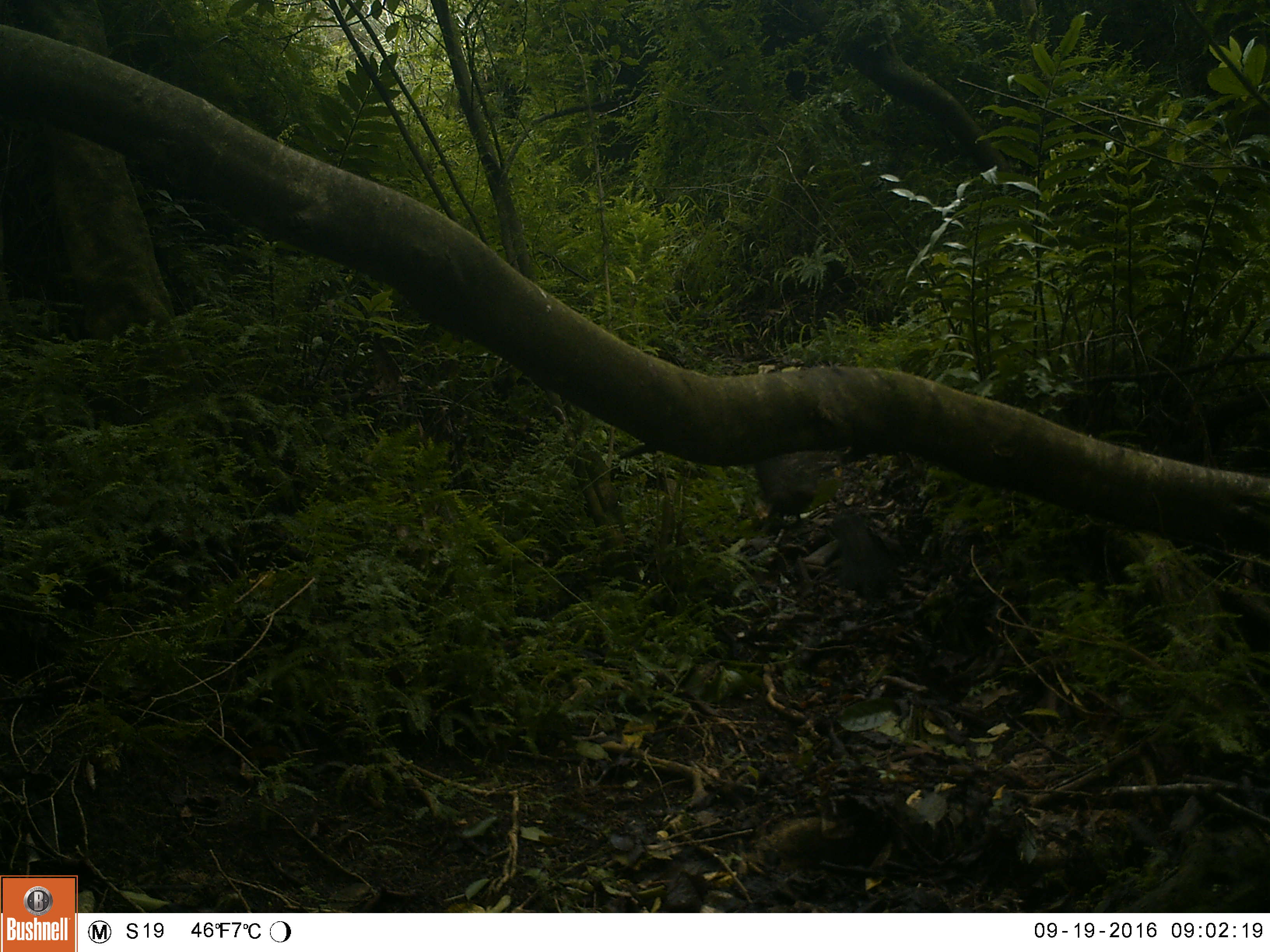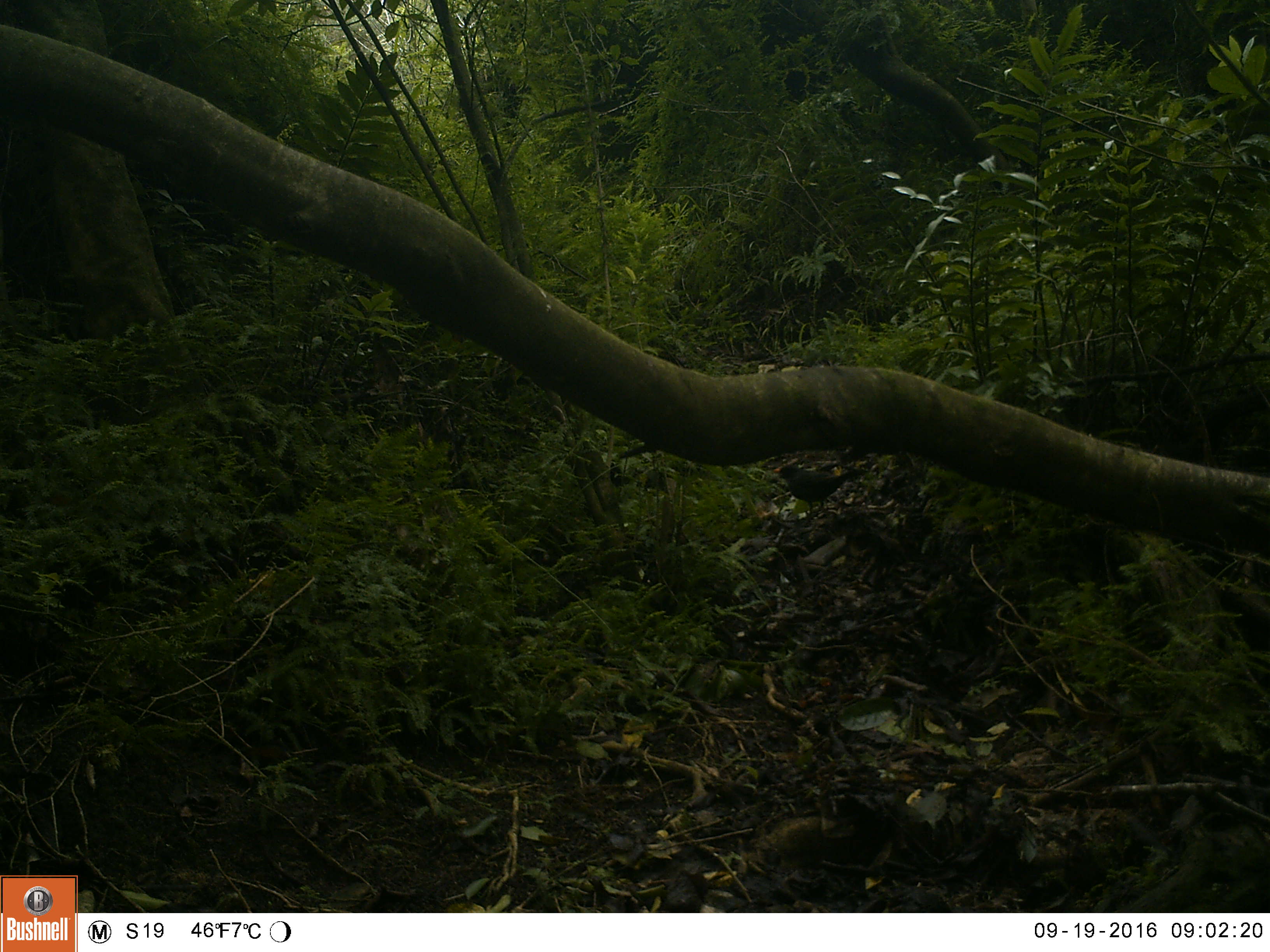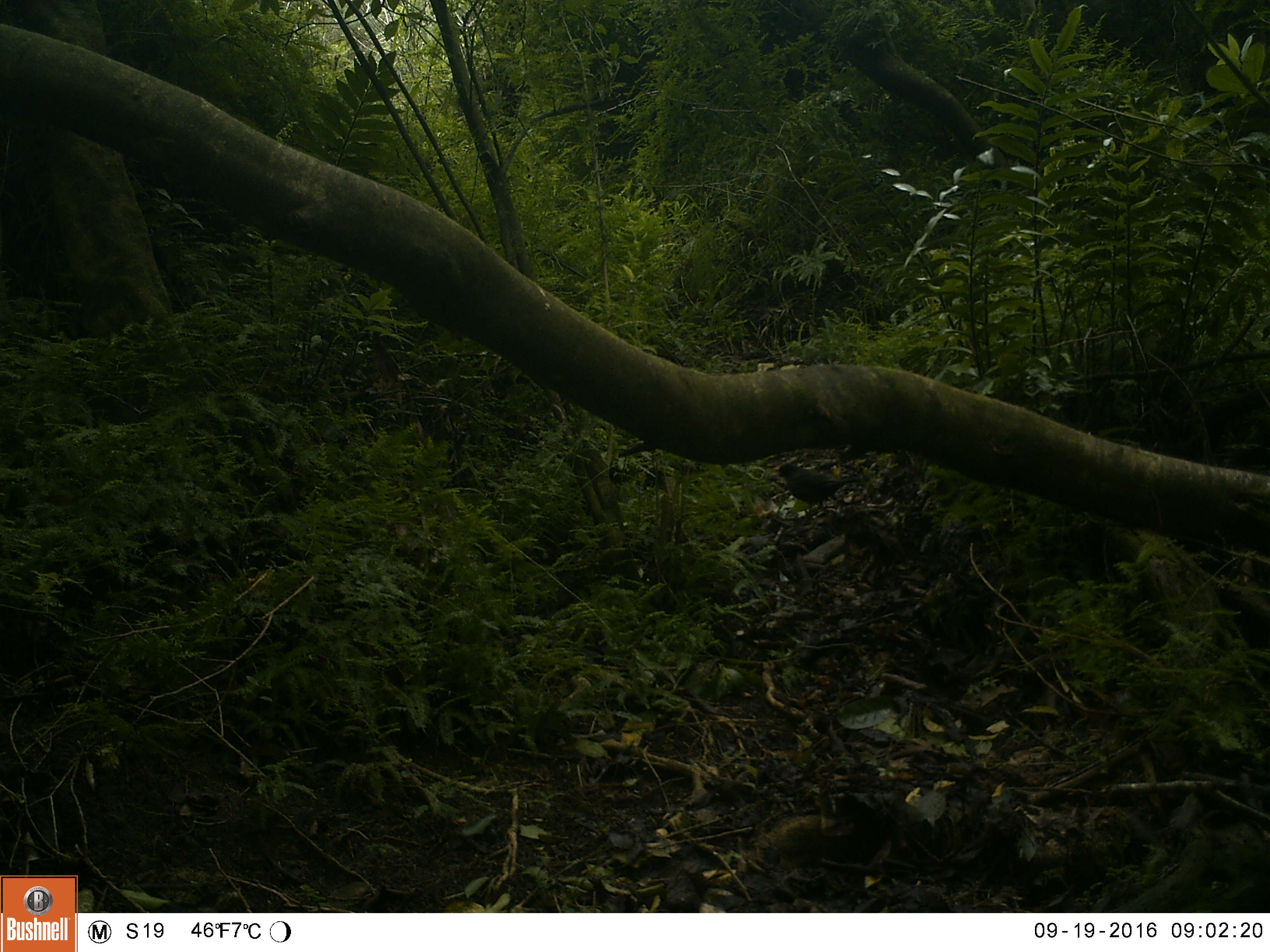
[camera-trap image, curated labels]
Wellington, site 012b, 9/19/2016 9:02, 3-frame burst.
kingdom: Animalia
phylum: Chordata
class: Aves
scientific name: Aves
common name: bird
Bird (Aves).